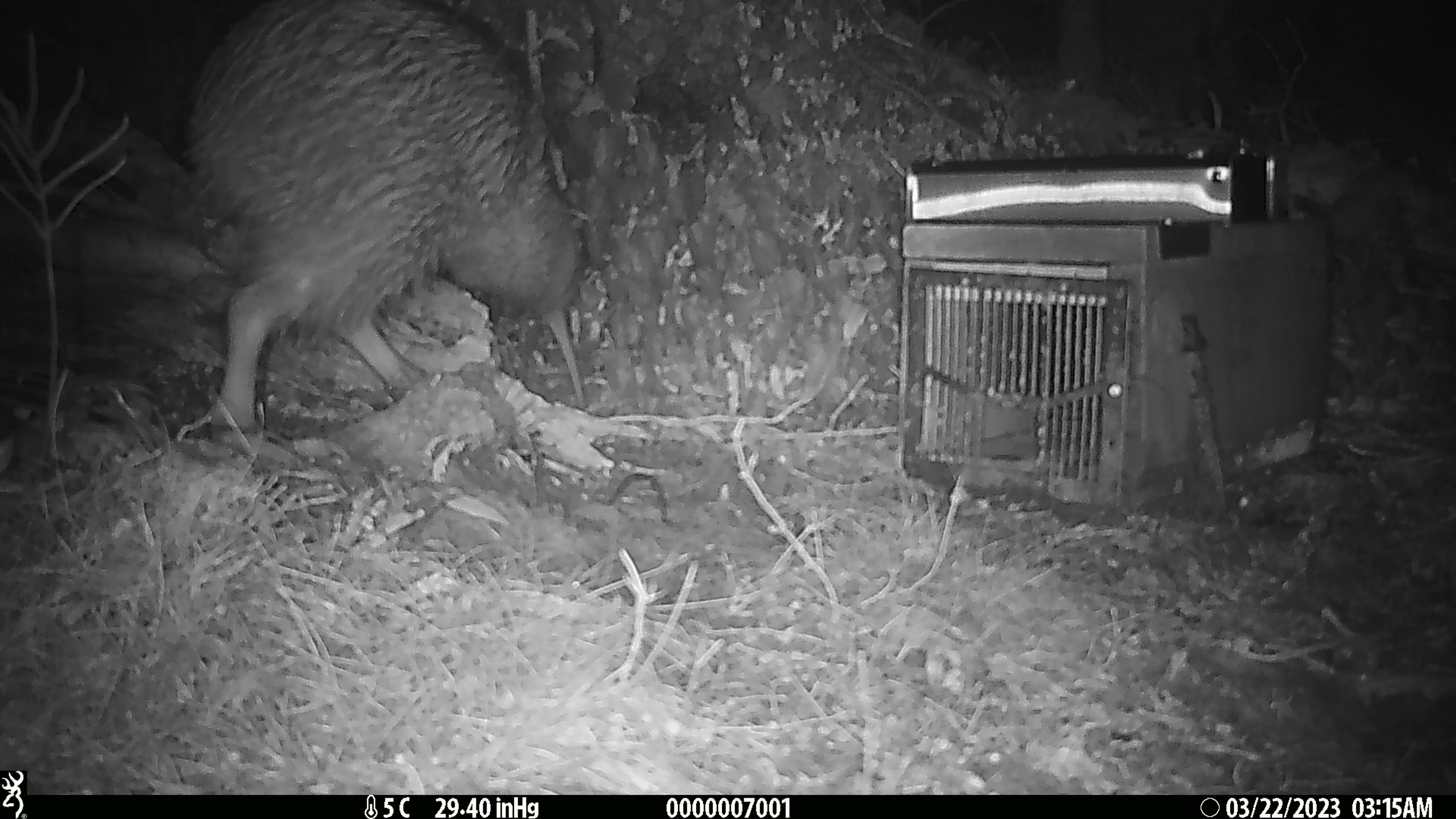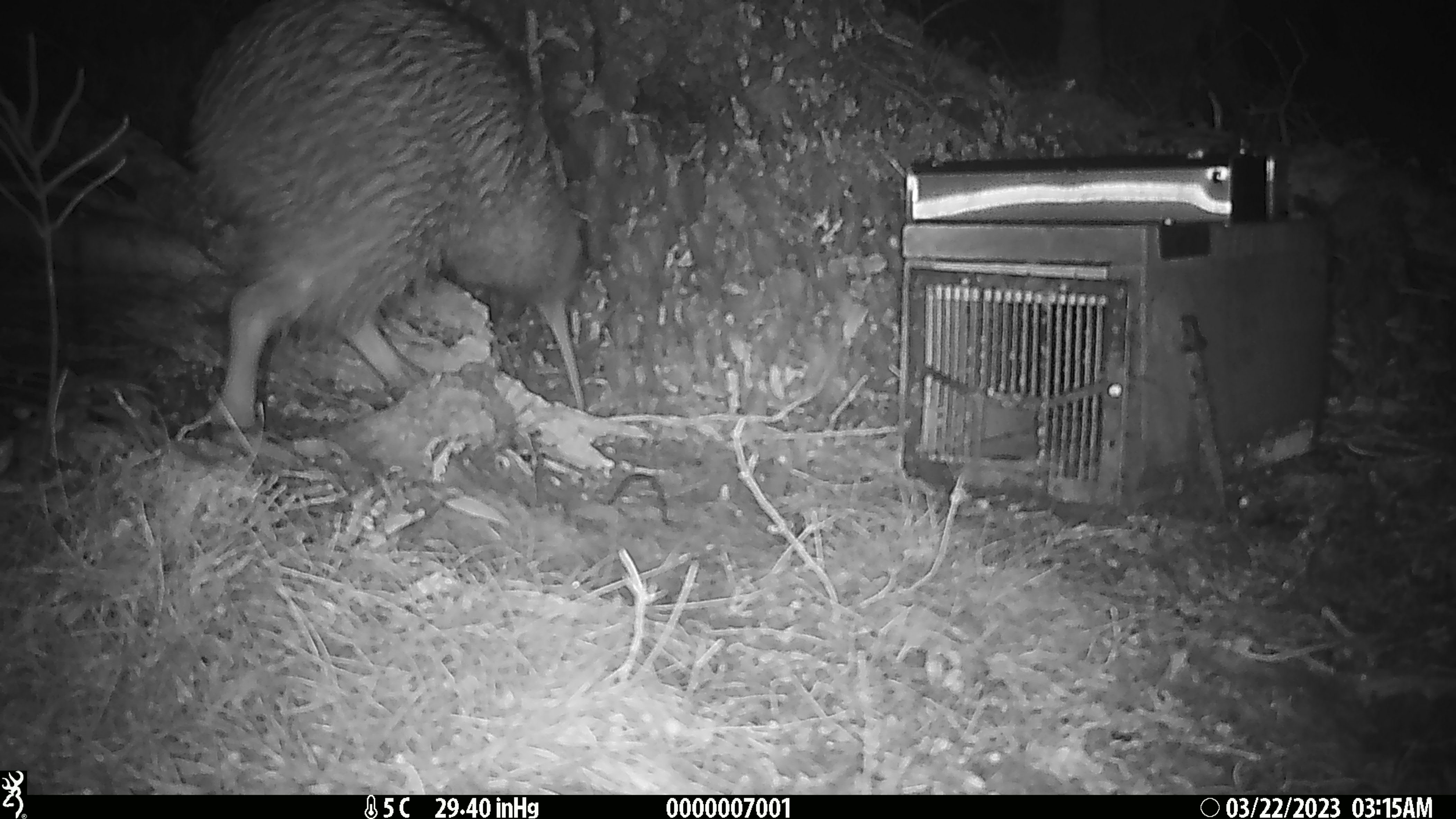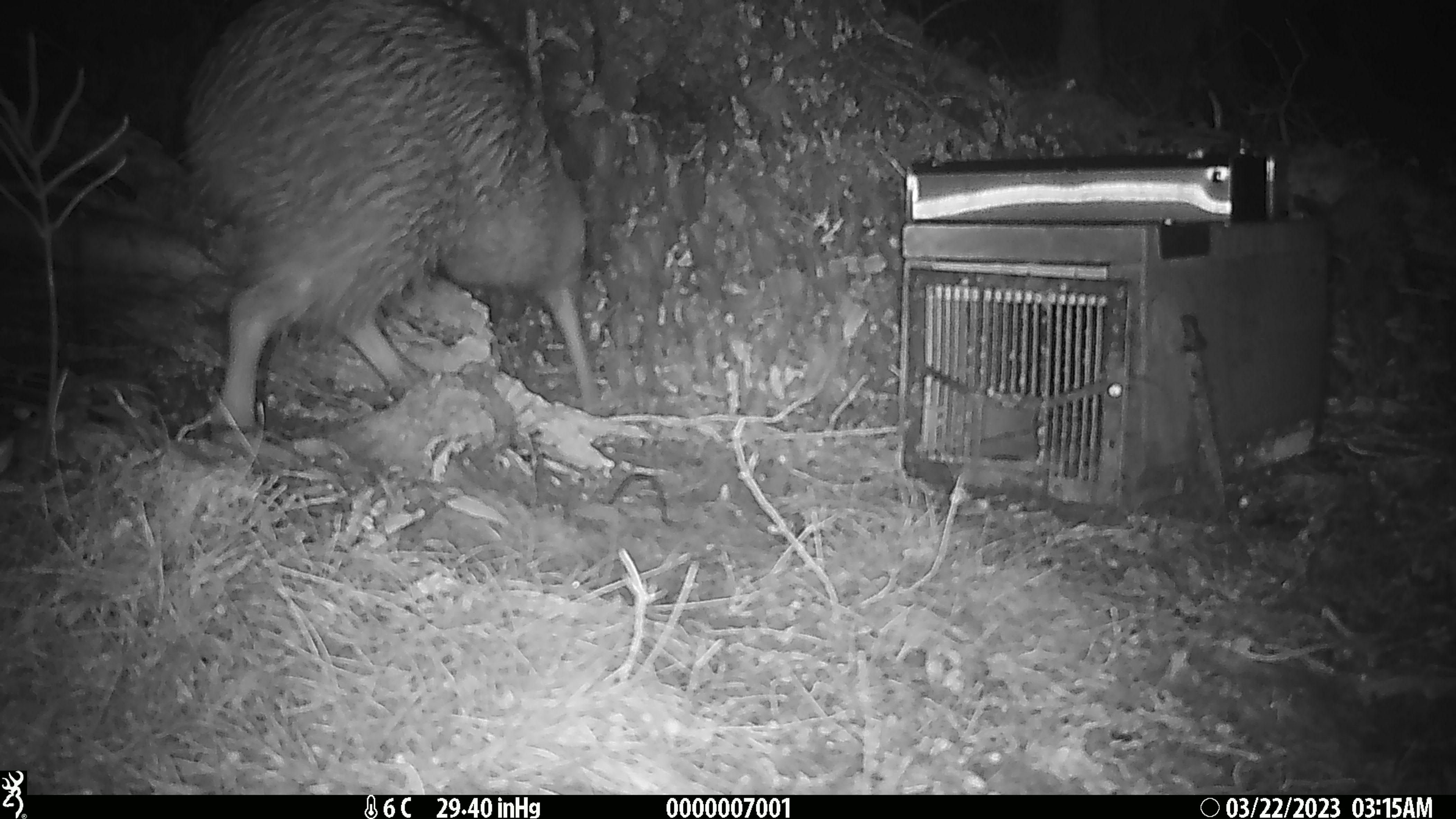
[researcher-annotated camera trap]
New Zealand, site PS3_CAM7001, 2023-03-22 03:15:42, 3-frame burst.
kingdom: Animalia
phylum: Chordata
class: Aves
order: Apterygiformes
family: Apterygidae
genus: Apteryx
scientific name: Apteryx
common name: kiwi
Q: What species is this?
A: Kiwi (Apteryx).